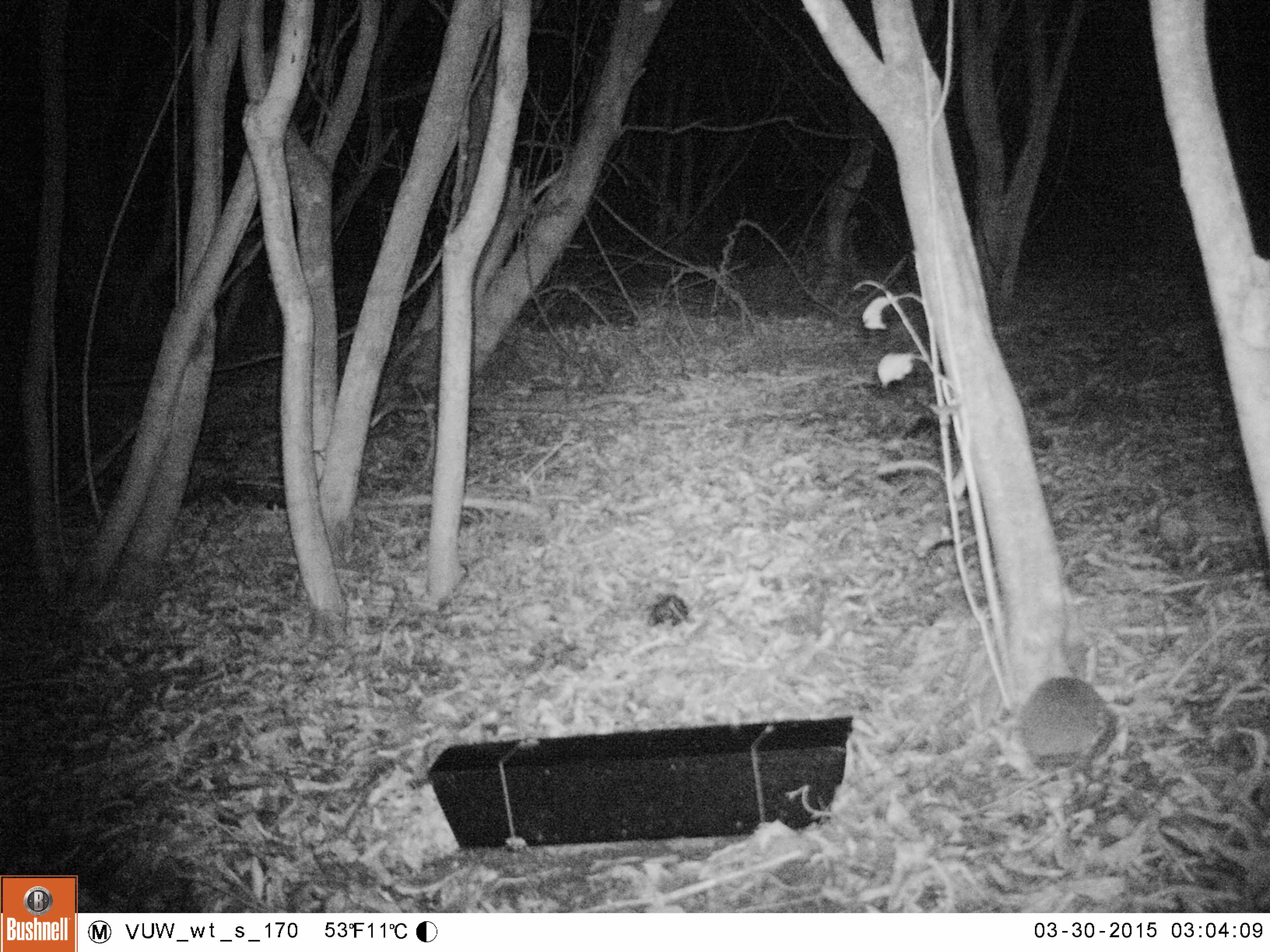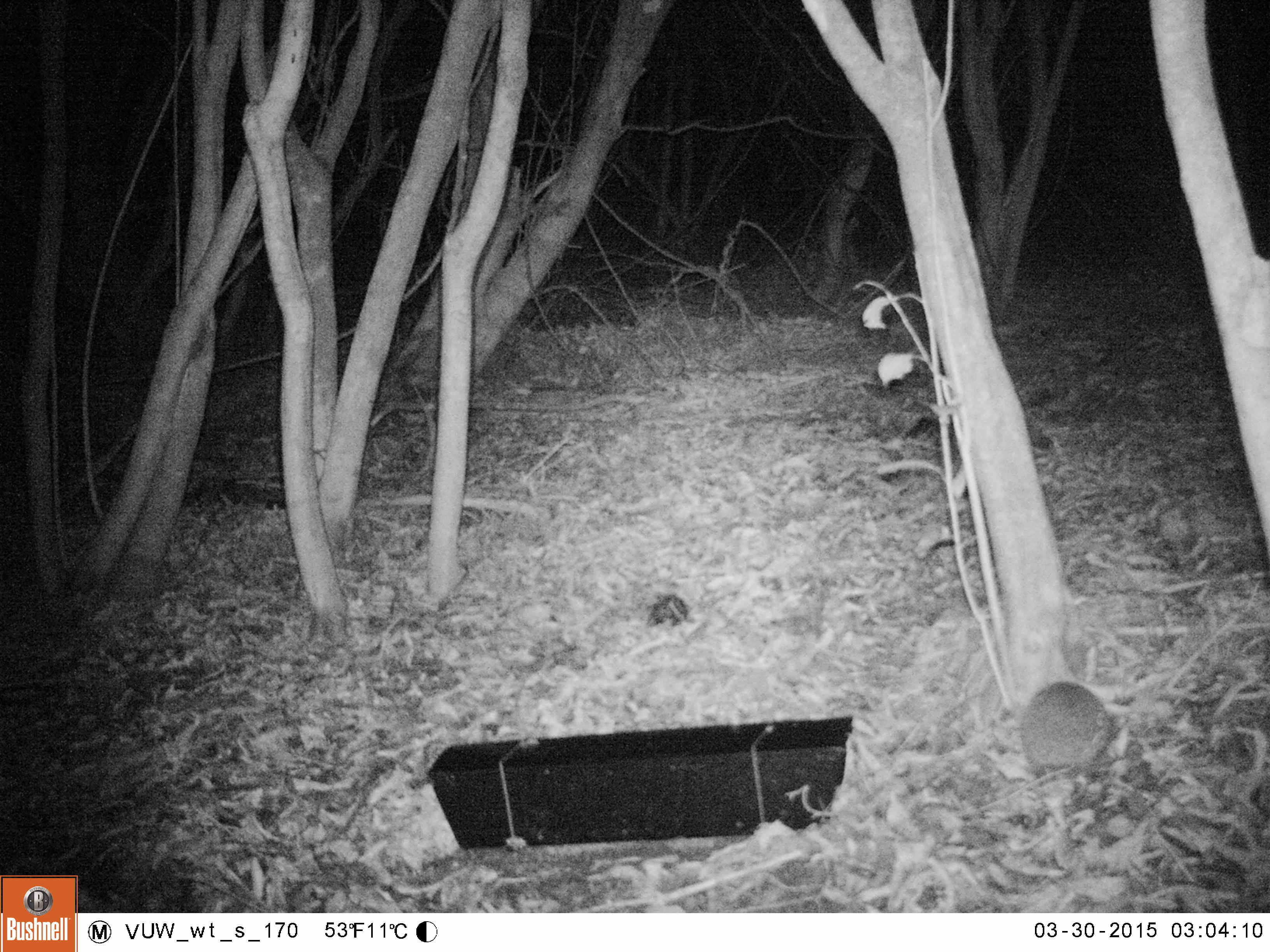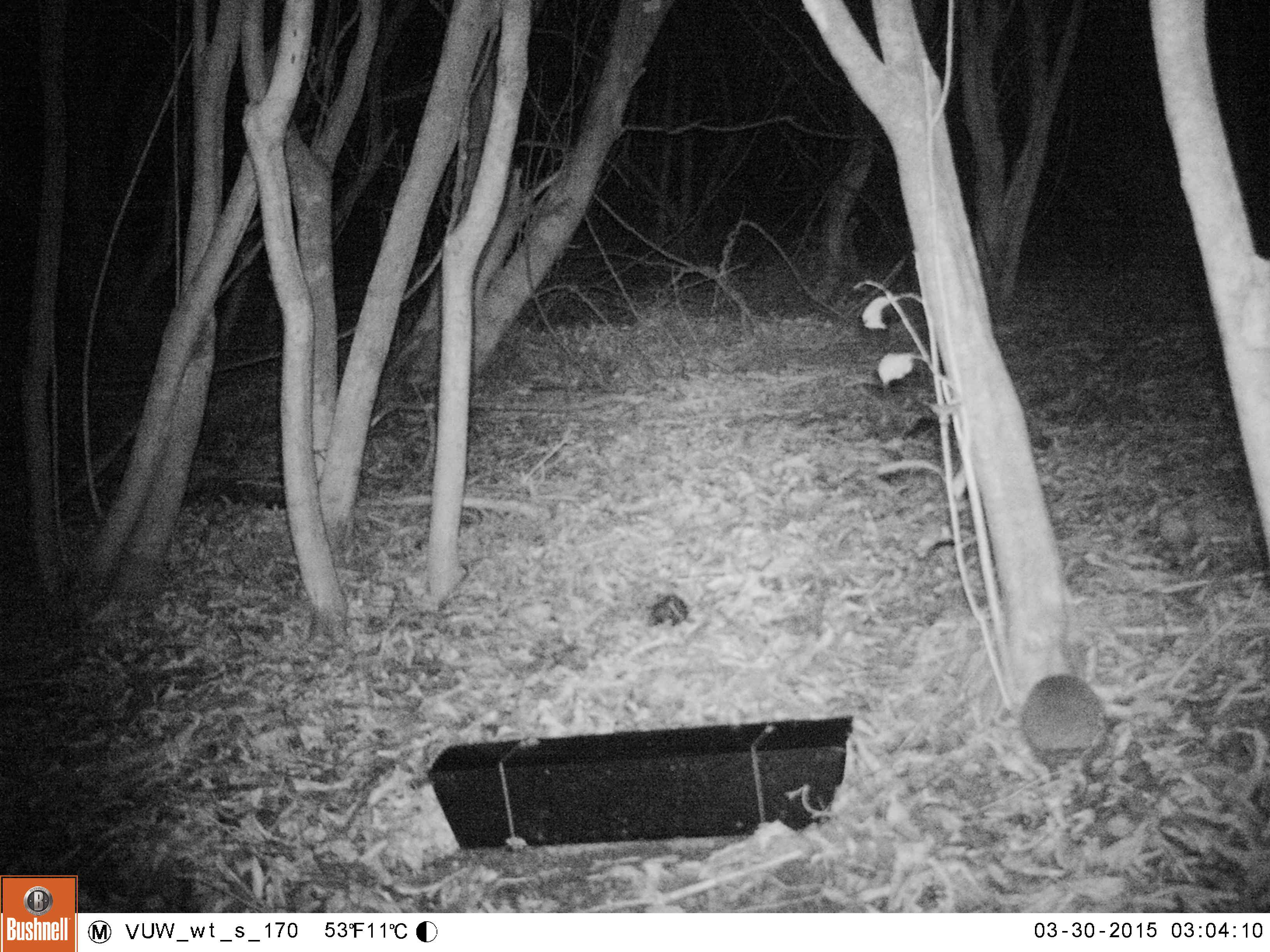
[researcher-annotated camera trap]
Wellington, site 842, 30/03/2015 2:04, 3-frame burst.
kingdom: Animalia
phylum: Chordata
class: Mammalia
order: Eulipotyphla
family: Erinaceidae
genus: Erinaceus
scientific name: Erinaceus europaeus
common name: hedgehog